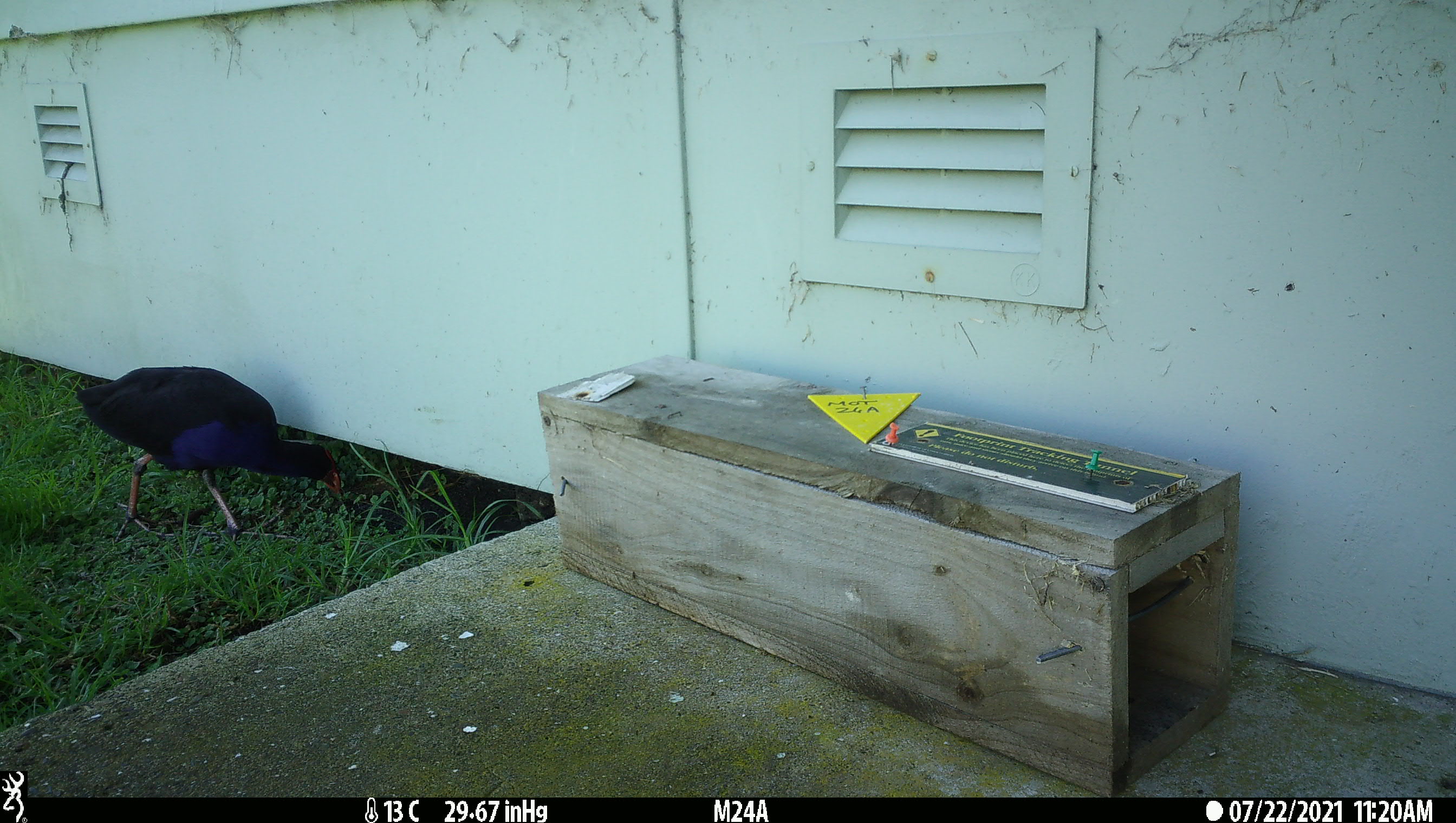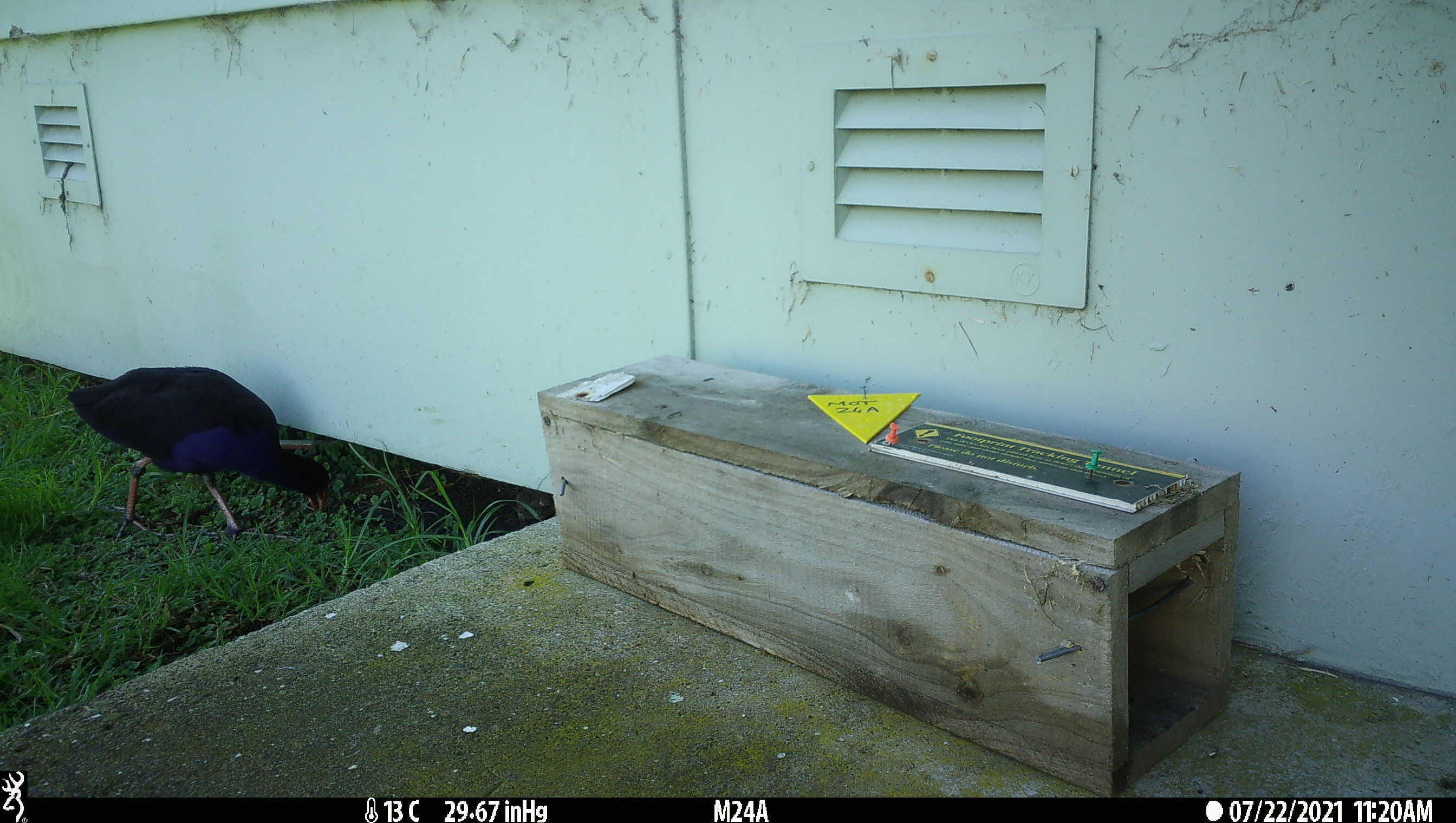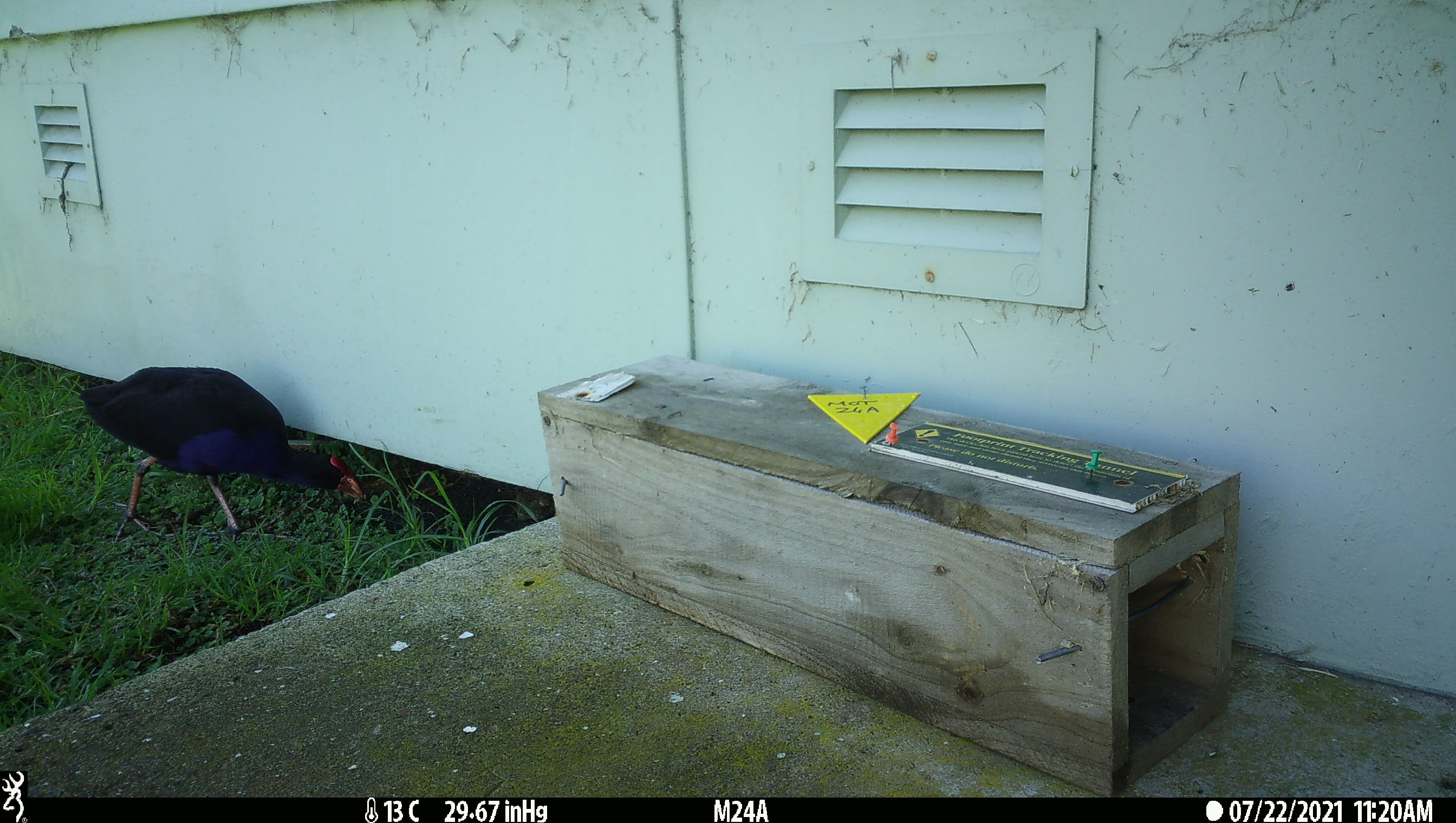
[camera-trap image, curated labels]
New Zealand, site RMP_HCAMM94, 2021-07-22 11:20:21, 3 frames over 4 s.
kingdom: Animalia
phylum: Chordata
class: Aves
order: Gruiformes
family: Rallidae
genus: Porphyrio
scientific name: Porphyrio melanotus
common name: australasian swamphen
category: pukeko